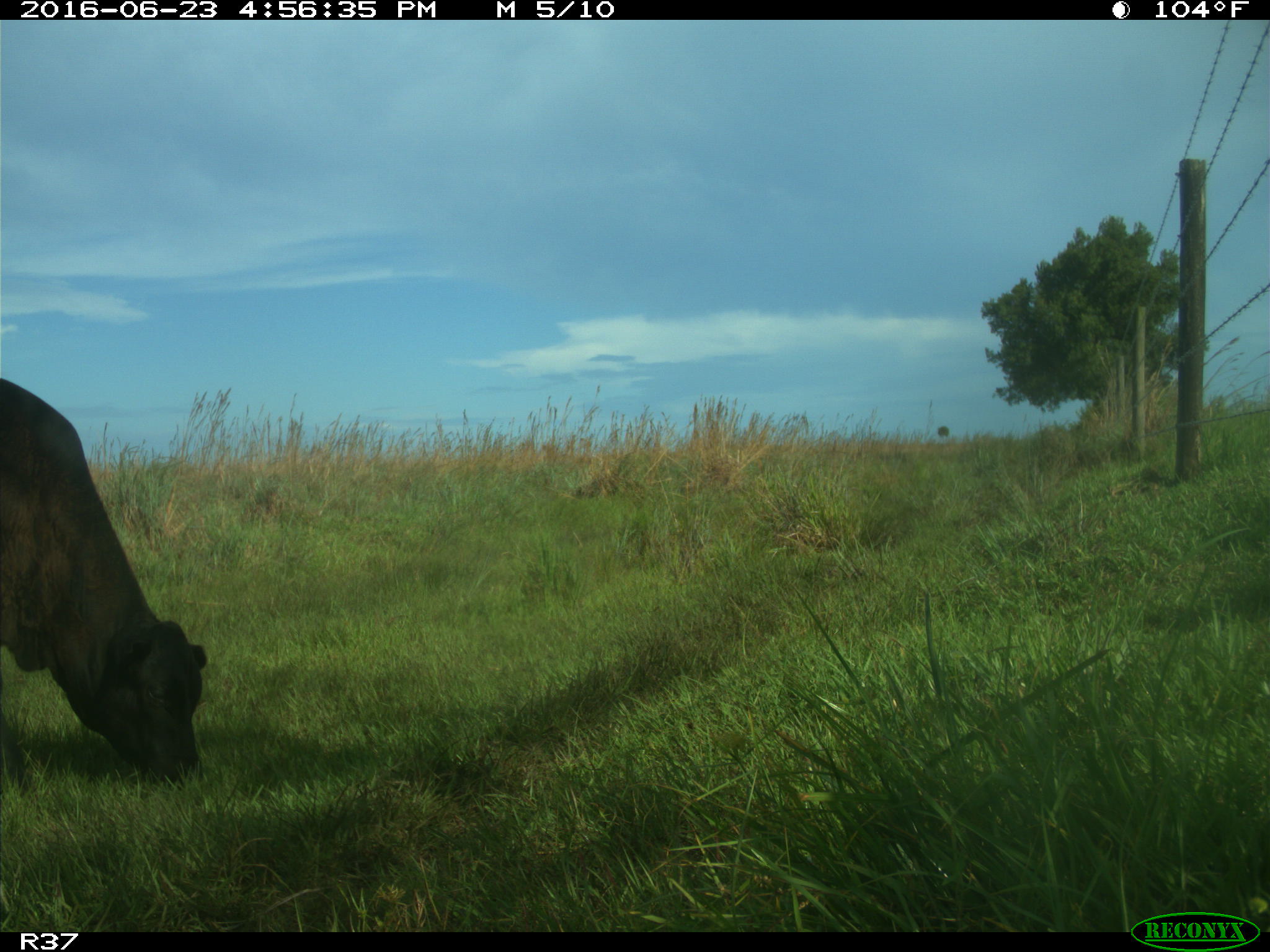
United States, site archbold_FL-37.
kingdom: Animalia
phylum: Chordata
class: Mammalia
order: Artiodactyla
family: Bovidae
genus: Bos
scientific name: Bos taurus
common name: domestic cow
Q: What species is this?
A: Bos taurus (domestic cow).